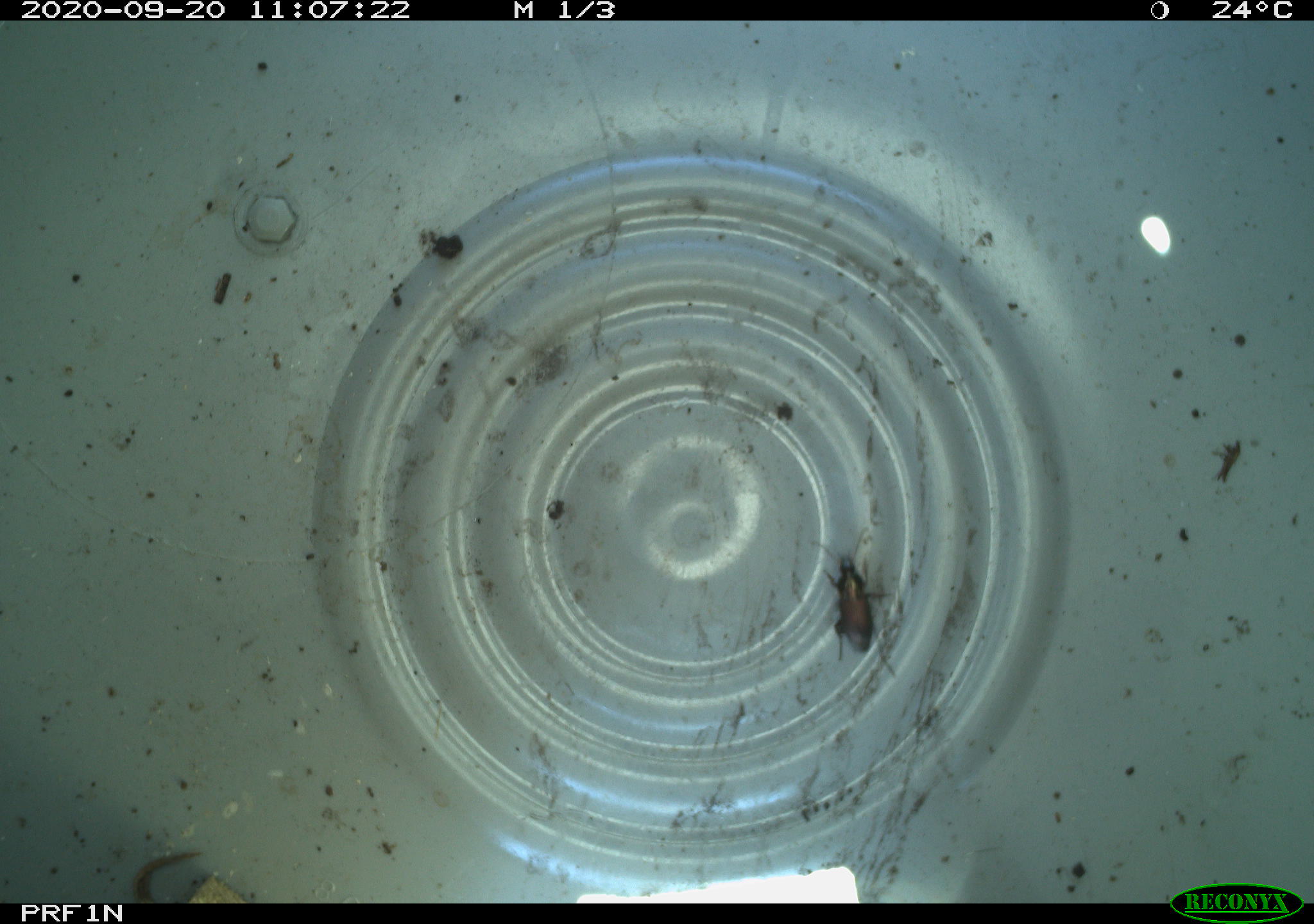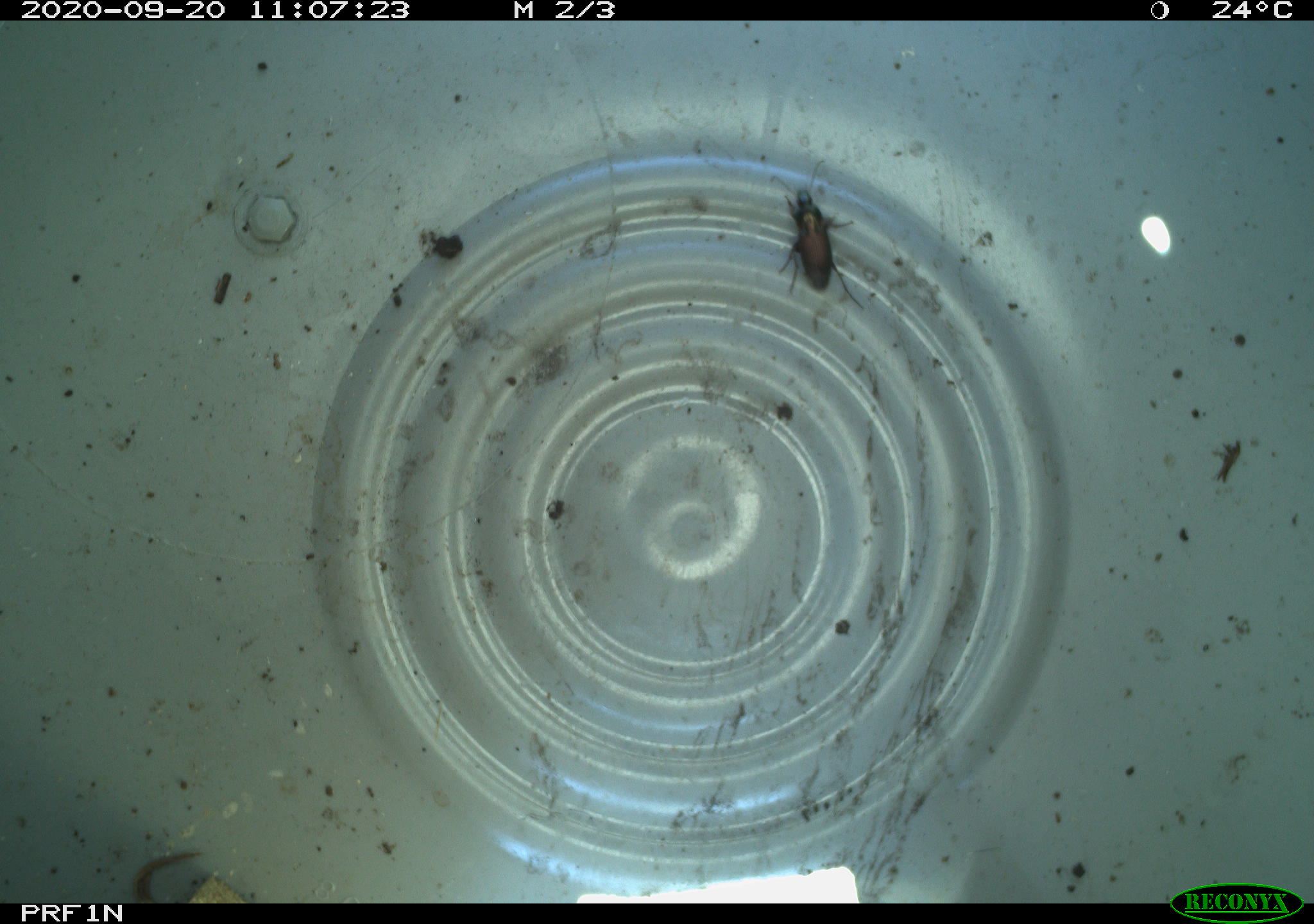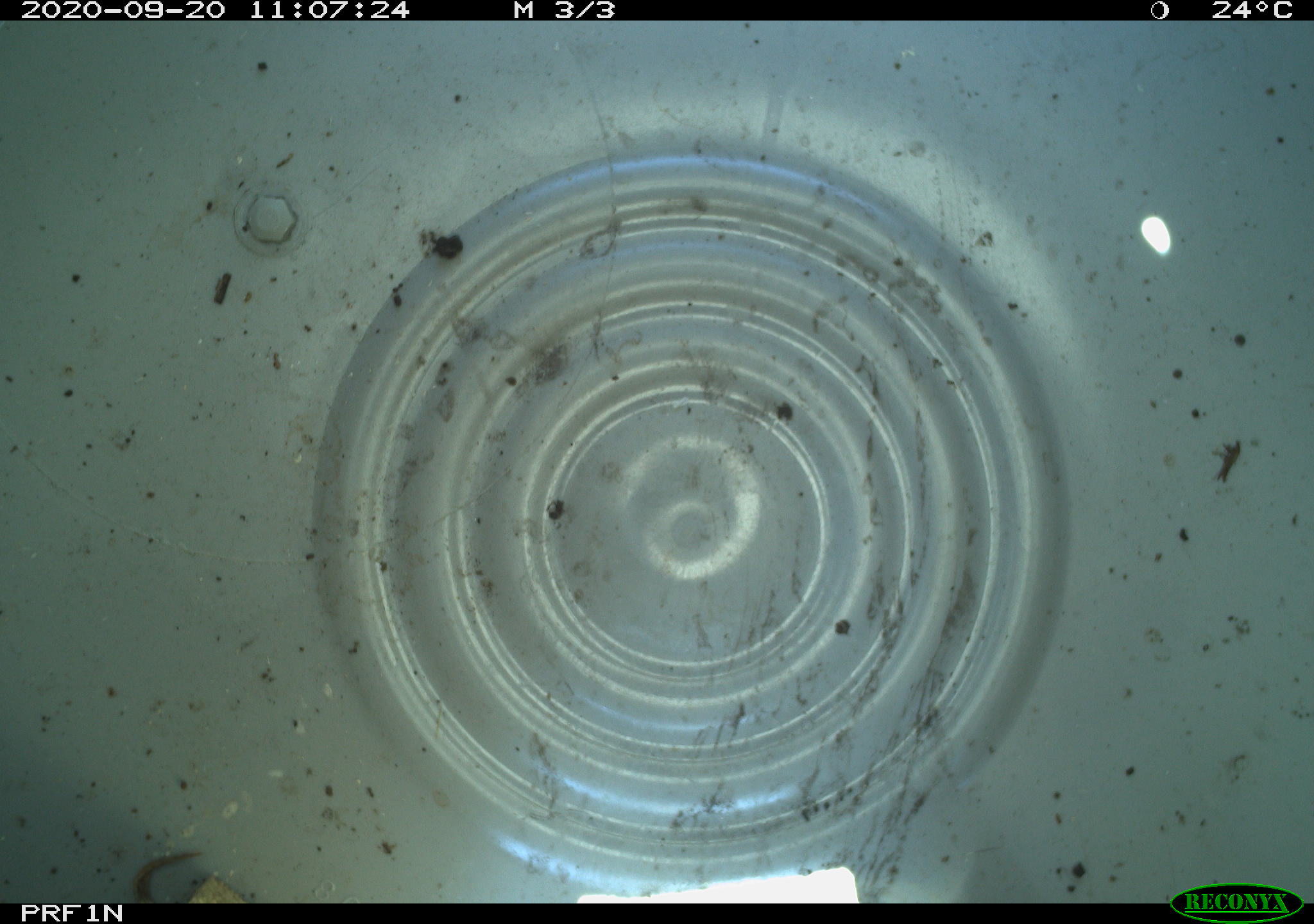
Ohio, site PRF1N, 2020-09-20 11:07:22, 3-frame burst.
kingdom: Animalia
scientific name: Animalia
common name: animal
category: invertebrate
Invertebrate (animal) (Animalia).